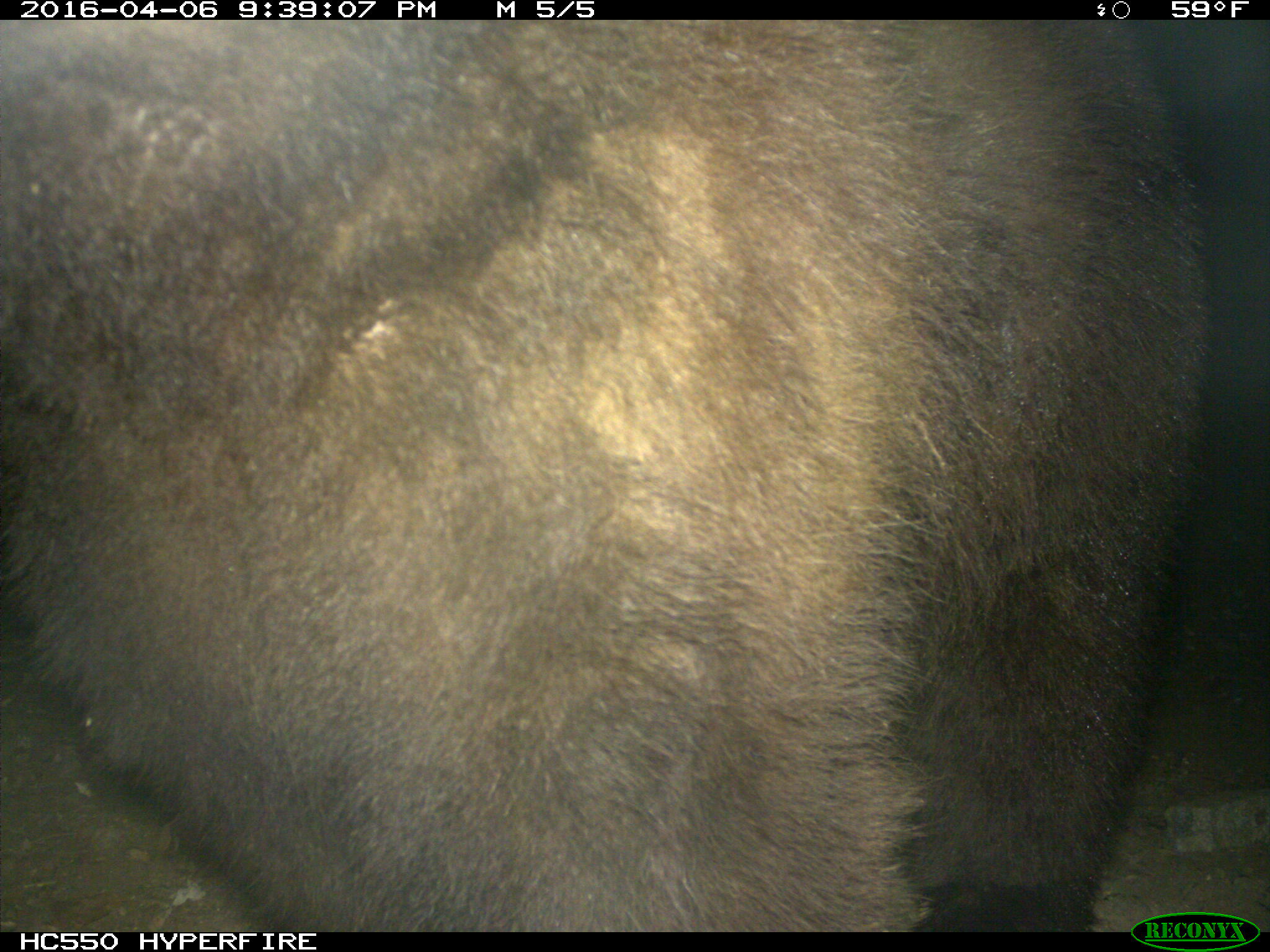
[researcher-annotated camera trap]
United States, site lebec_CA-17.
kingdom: Animalia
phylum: Chordata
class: Mammalia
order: Carnivora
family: Ursidae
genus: Ursus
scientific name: Ursus americanus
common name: american black bear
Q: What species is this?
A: Ursus americanus (american black bear).